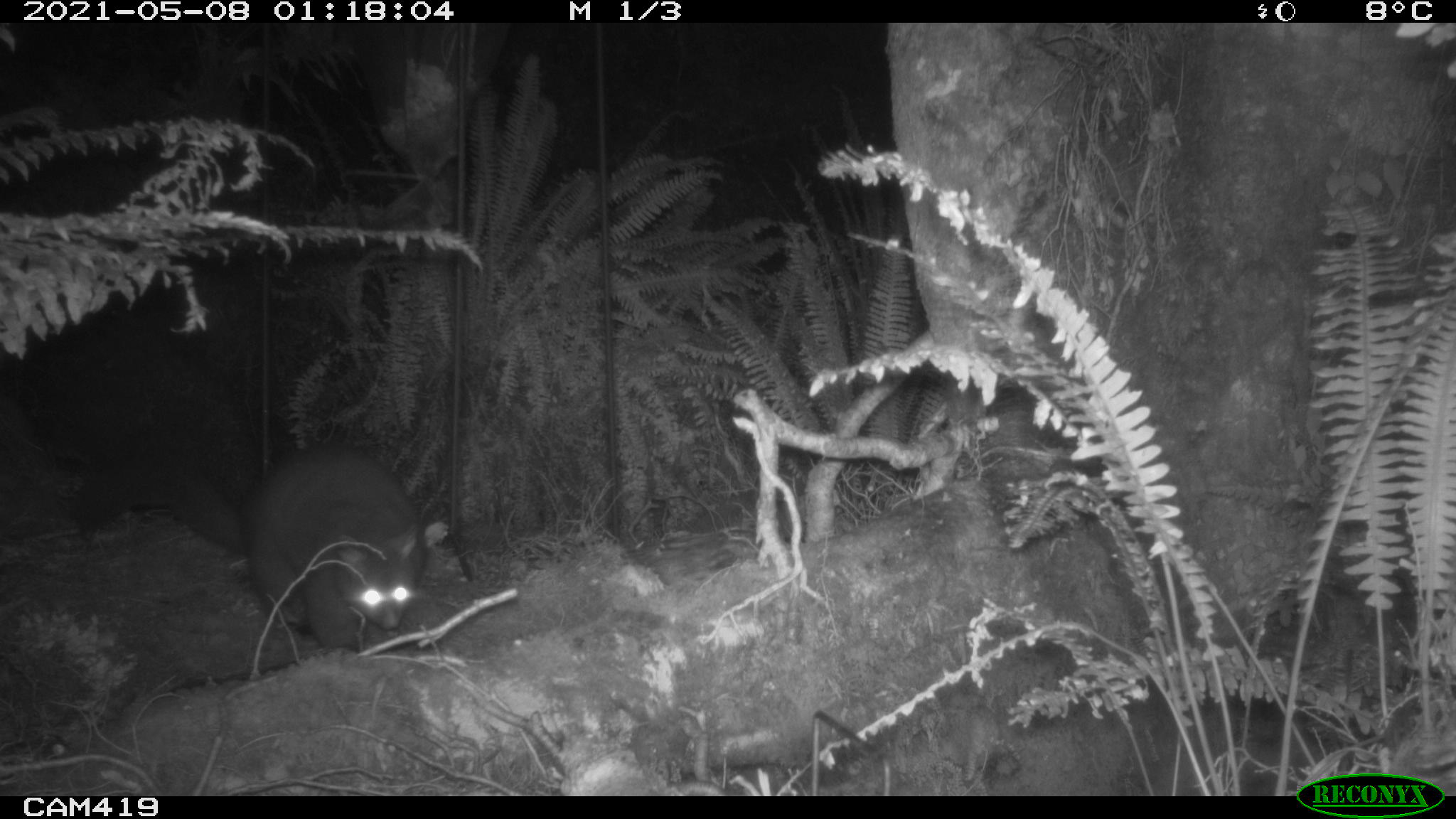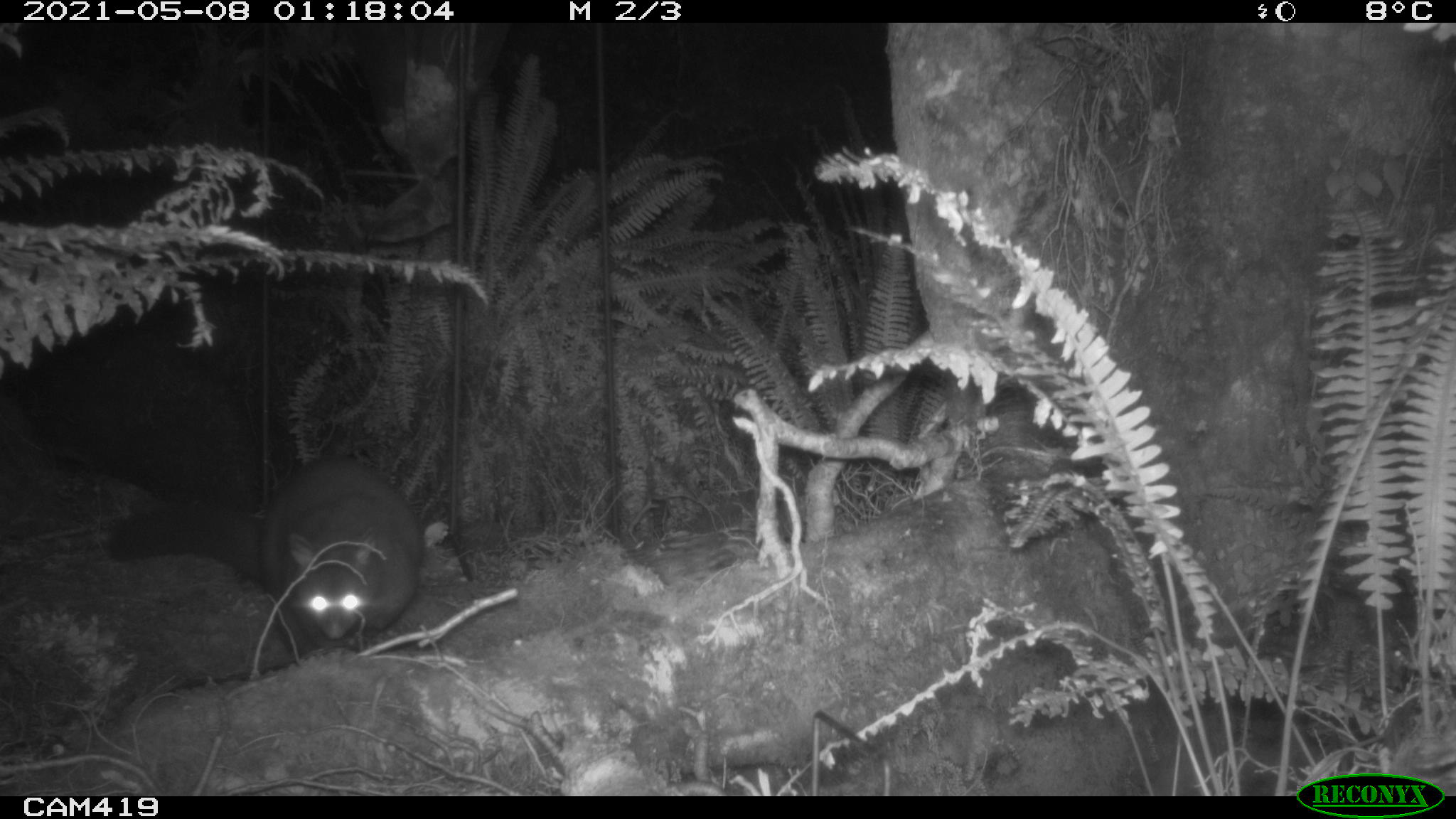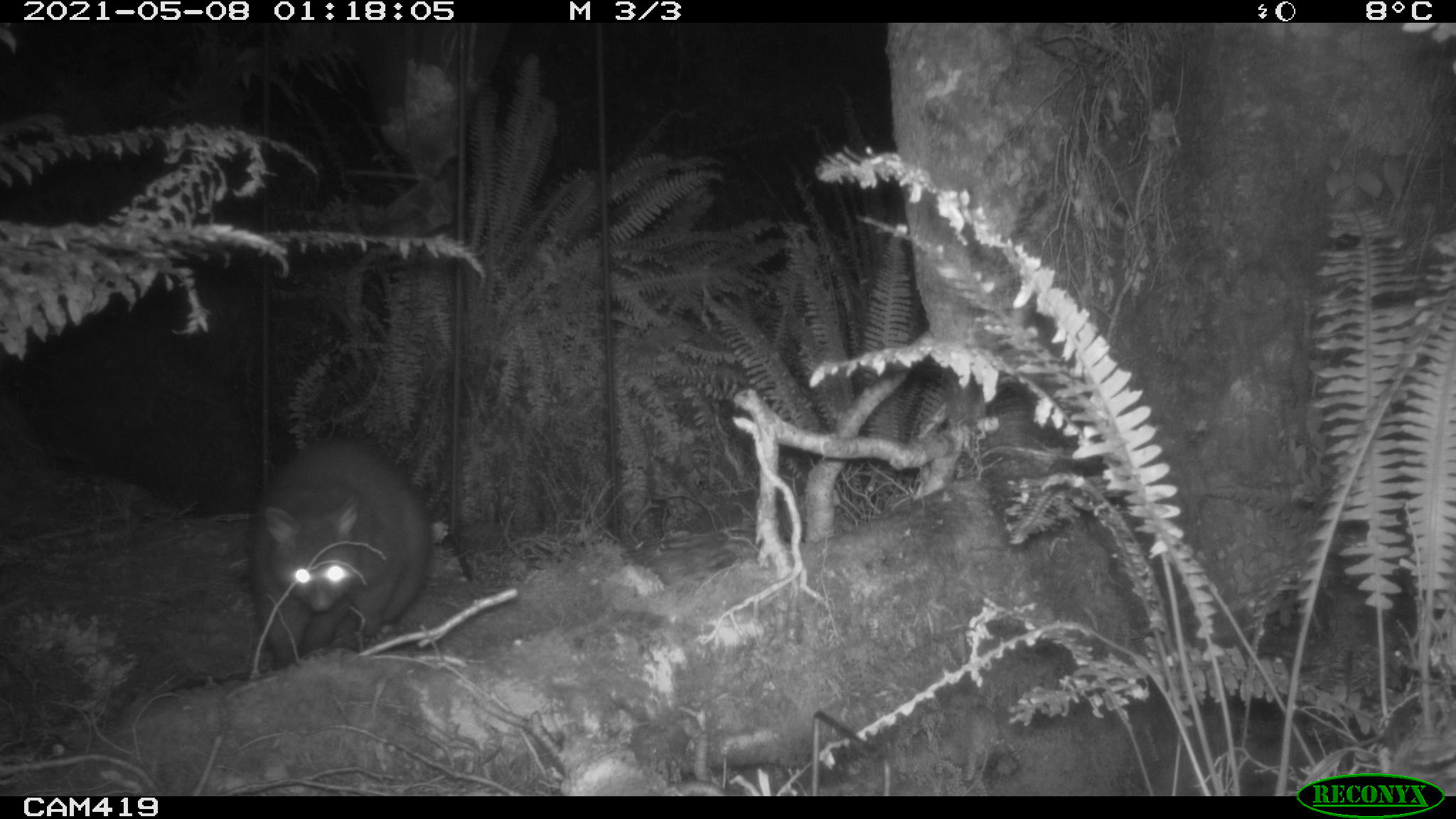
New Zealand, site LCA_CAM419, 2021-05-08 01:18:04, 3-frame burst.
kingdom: Animalia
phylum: Chordata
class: Mammalia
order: Diprotodontia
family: Phalangeridae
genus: Trichosurus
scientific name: Trichosurus vulpecula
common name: common brushtail possum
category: possum